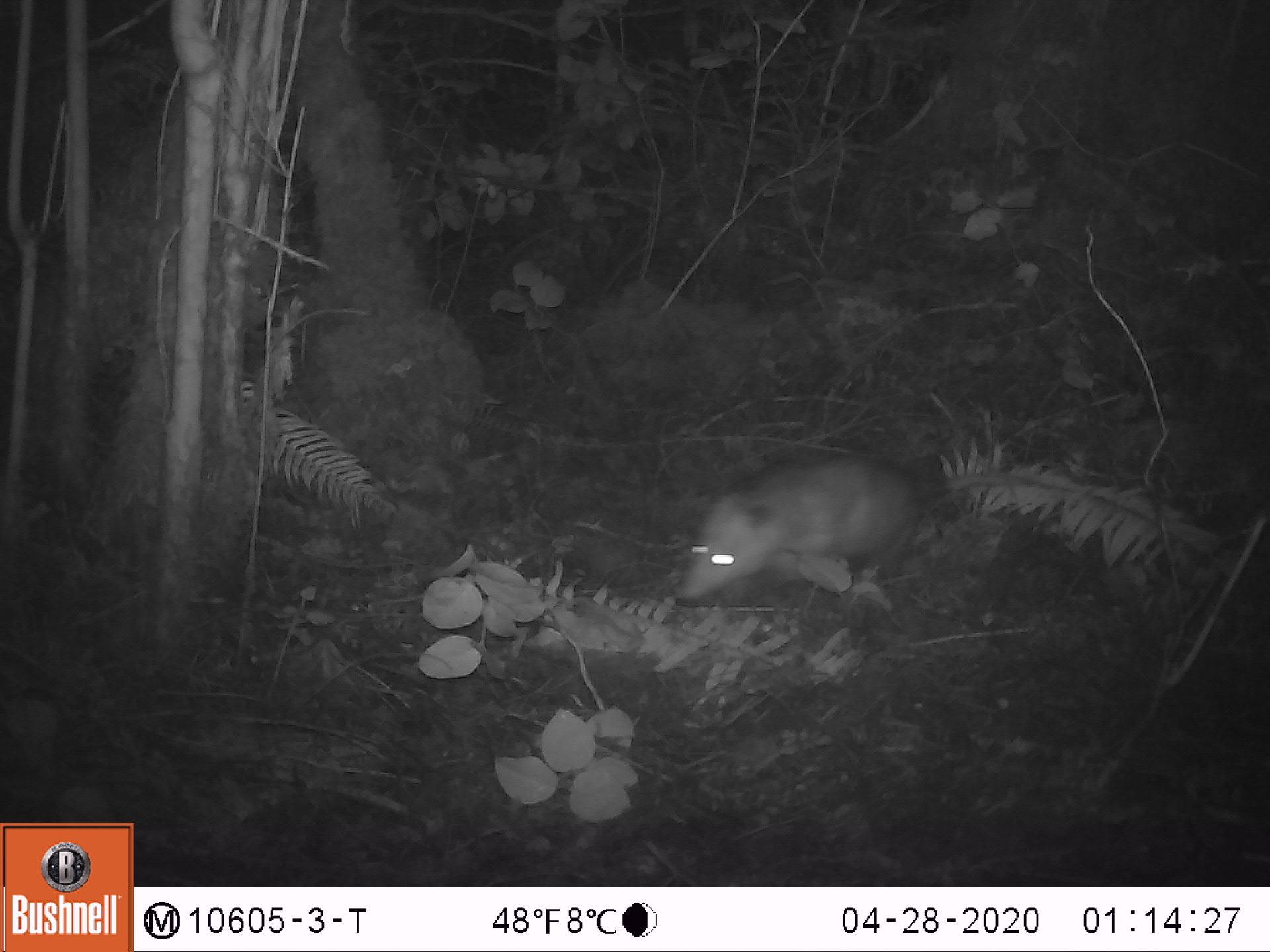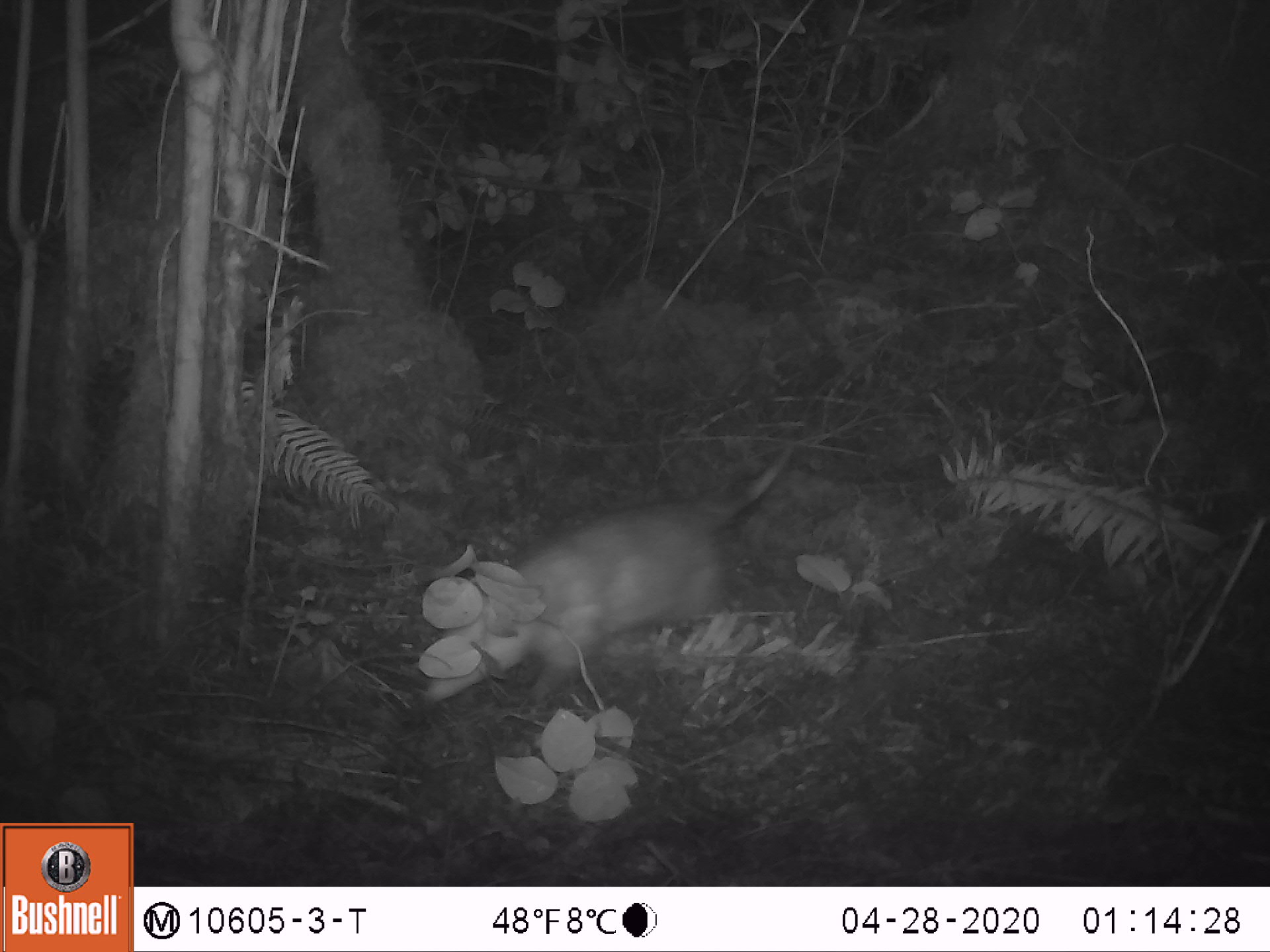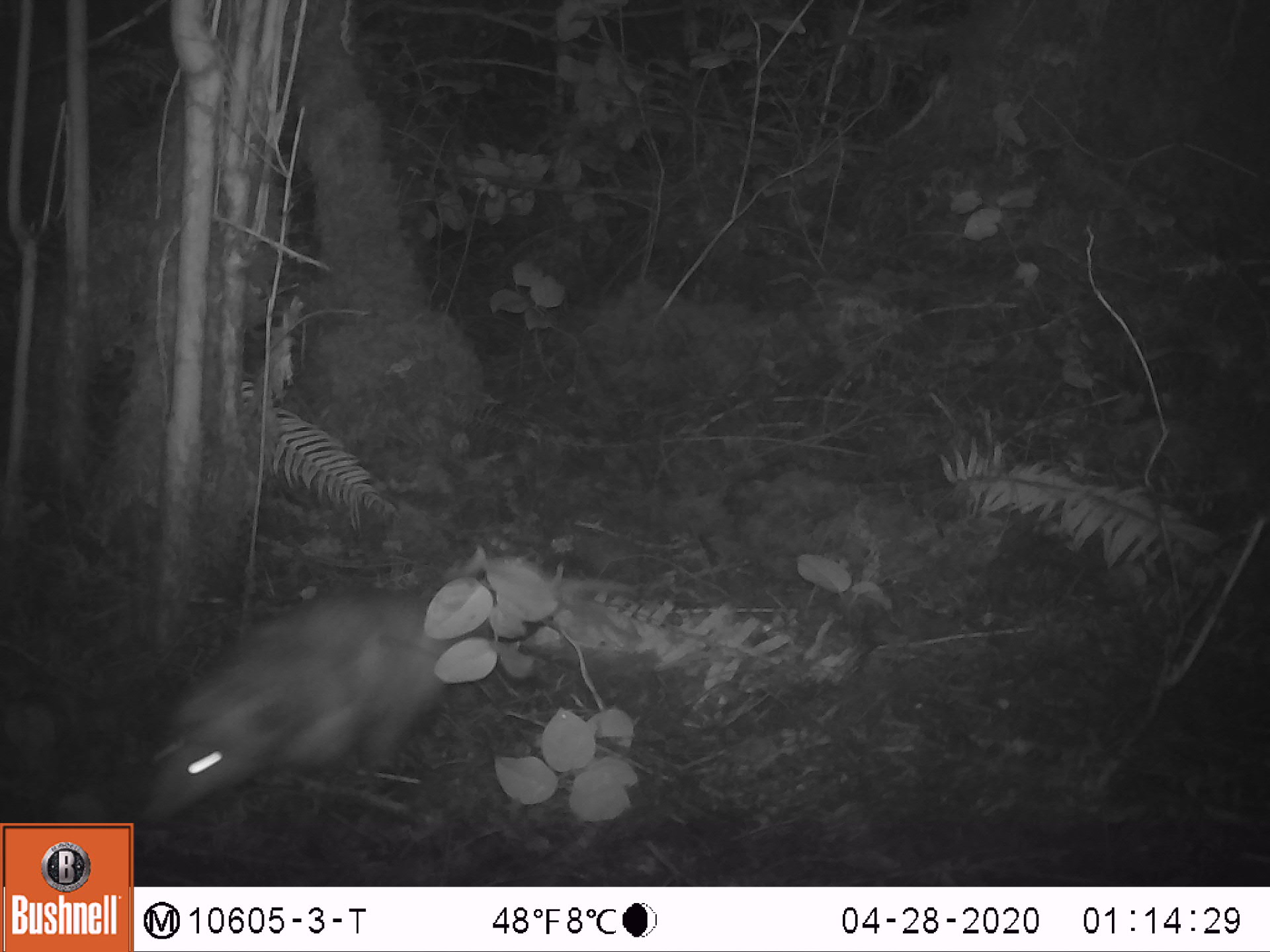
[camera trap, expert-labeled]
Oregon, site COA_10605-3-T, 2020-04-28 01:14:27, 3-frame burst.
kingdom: Animalia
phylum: Chordata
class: Mammalia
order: Didelphimorphia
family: Didelphidae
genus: Didelphis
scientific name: Didelphis virginiana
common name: virginia opossum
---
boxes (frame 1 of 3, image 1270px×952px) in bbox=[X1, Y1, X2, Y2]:
virginia opossum: bbox=[665, 442, 1042, 609]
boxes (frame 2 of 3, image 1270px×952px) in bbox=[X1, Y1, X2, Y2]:
virginia opossum: bbox=[417, 432, 808, 733]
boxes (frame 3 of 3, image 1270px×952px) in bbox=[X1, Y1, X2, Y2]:
virginia opossum: bbox=[142, 573, 648, 838]